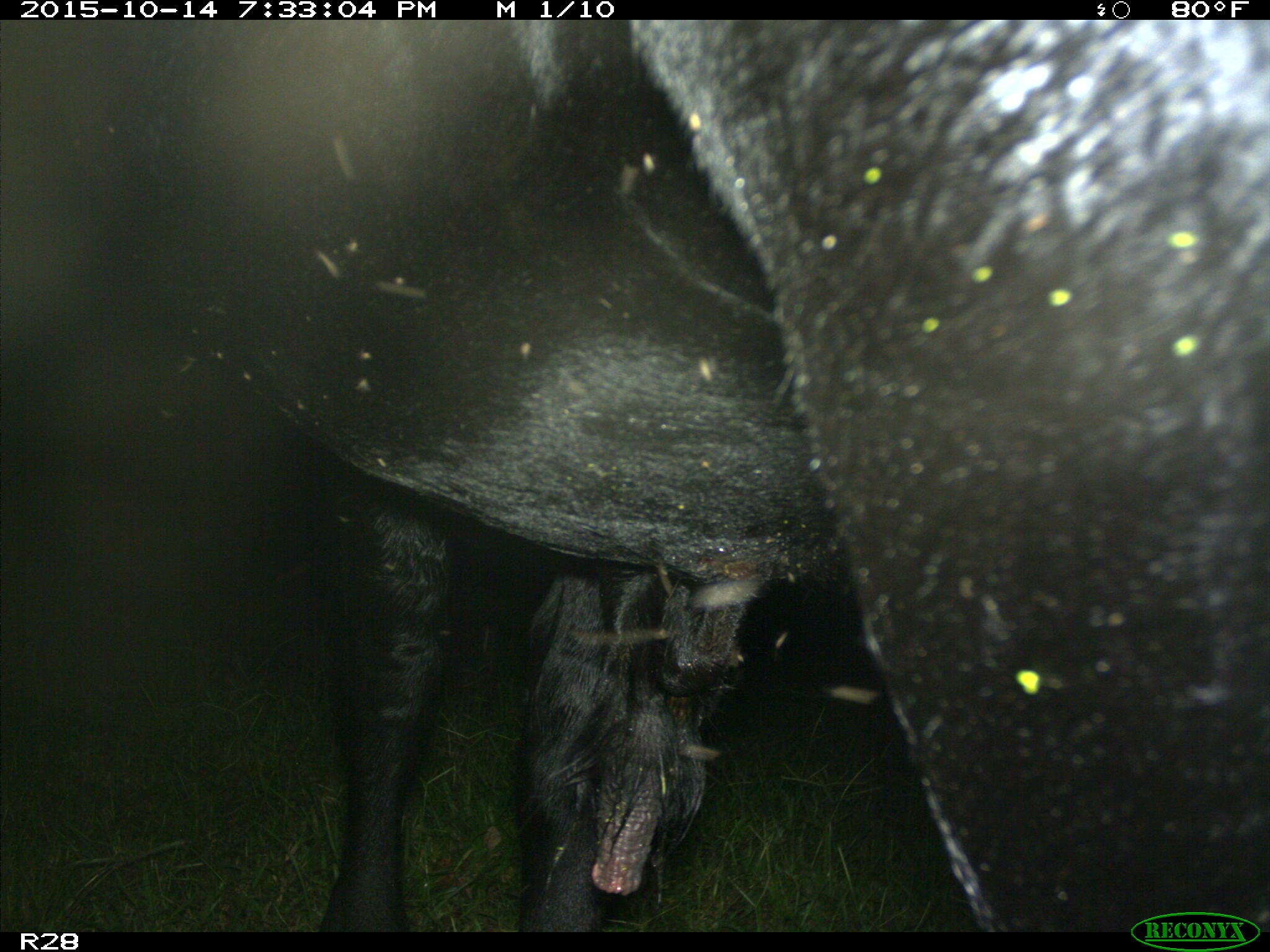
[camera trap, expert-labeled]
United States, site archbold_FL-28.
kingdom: Animalia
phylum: Chordata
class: Mammalia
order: Artiodactyla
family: Bovidae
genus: Bos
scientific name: Bos taurus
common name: domestic cow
Bos taurus (domestic cow).